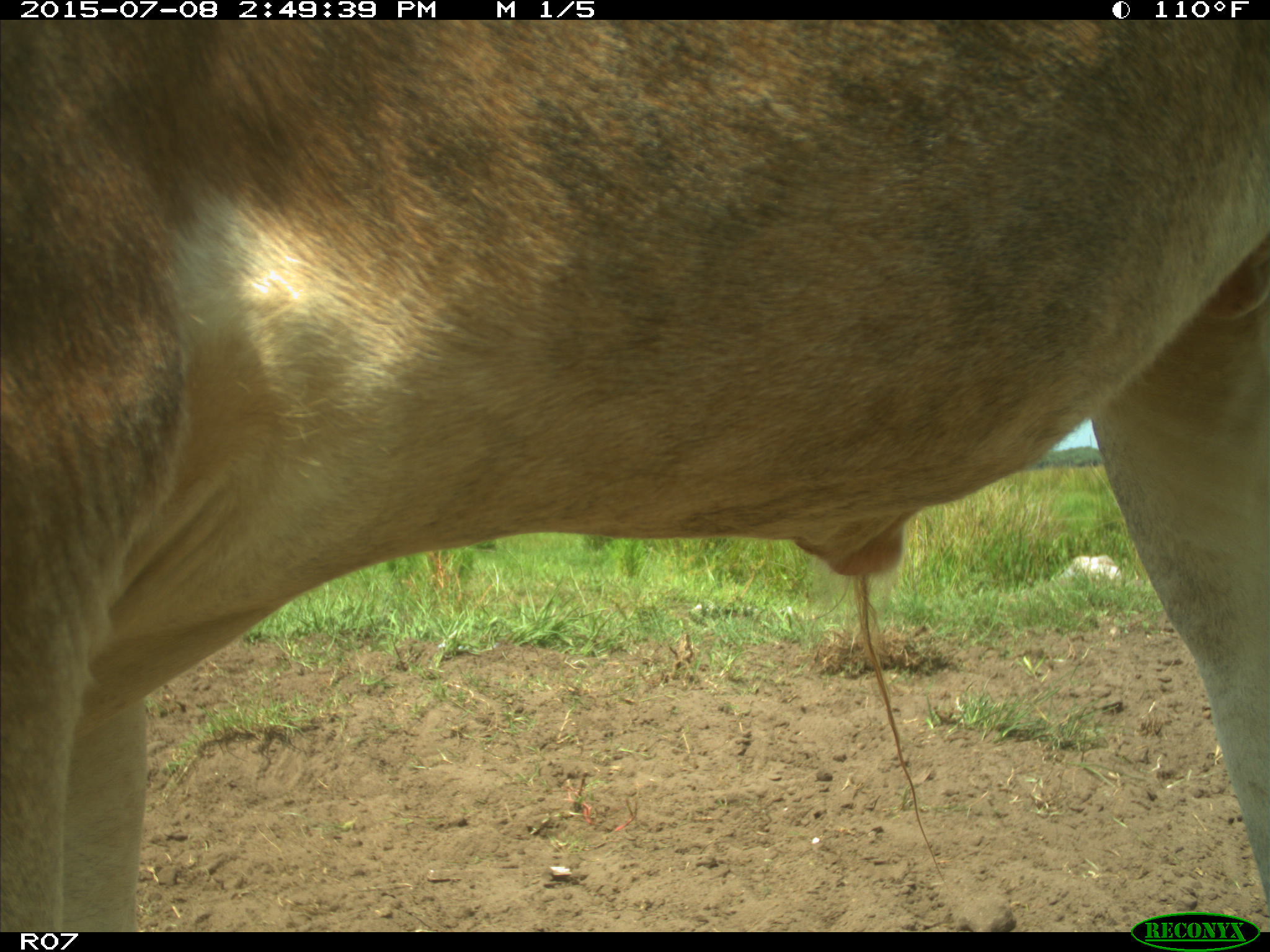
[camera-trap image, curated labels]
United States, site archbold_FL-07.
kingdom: Animalia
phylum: Chordata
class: Mammalia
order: Artiodactyla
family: Bovidae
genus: Bos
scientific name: Bos taurus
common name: domestic cow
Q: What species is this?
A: Bos taurus (domestic cow).